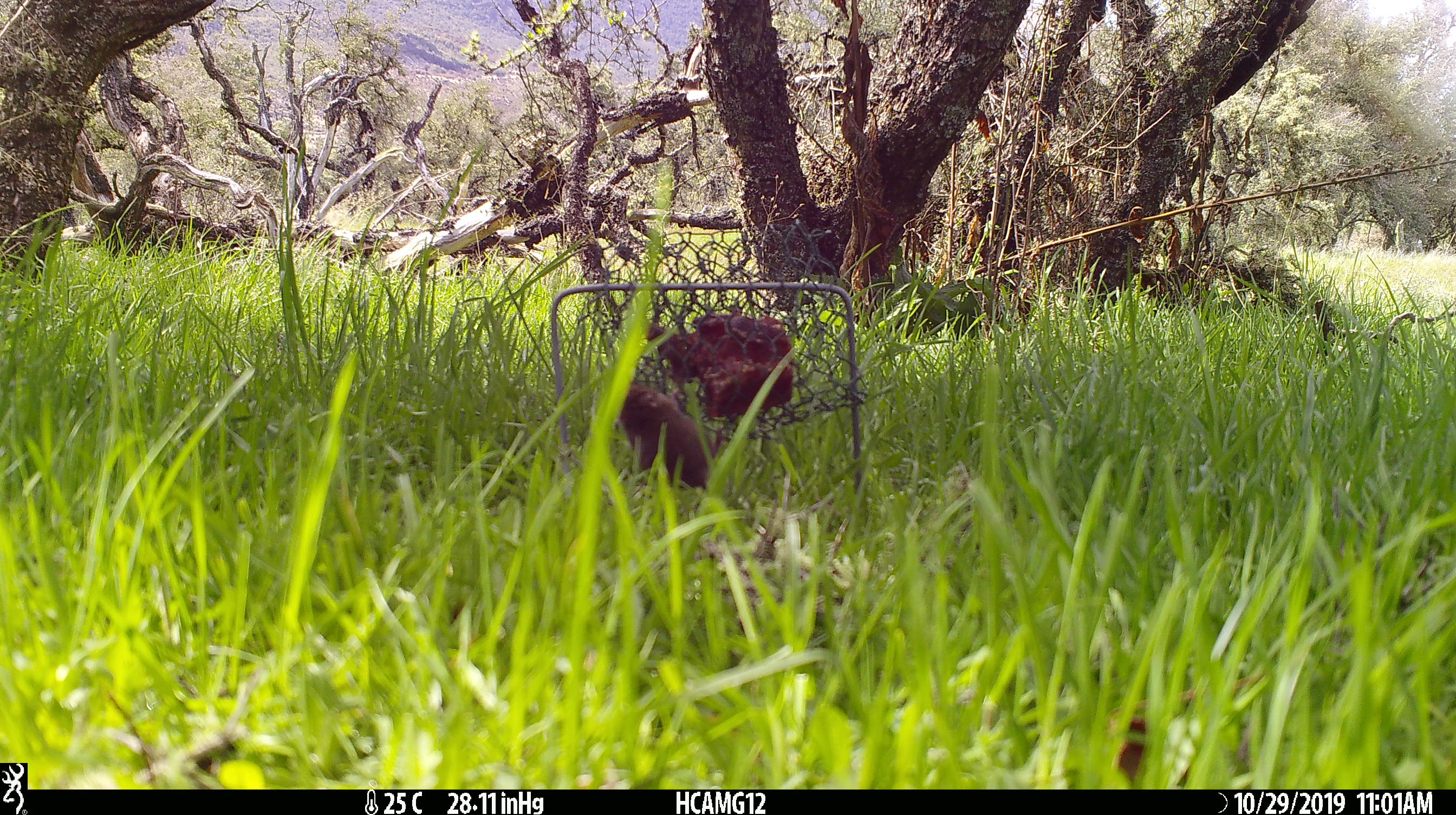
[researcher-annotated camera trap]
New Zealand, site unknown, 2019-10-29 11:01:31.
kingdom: Animalia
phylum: Chordata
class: Mammalia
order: Rodentia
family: Muridae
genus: Mus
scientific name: Mus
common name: mouse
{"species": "mouse (Mus)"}